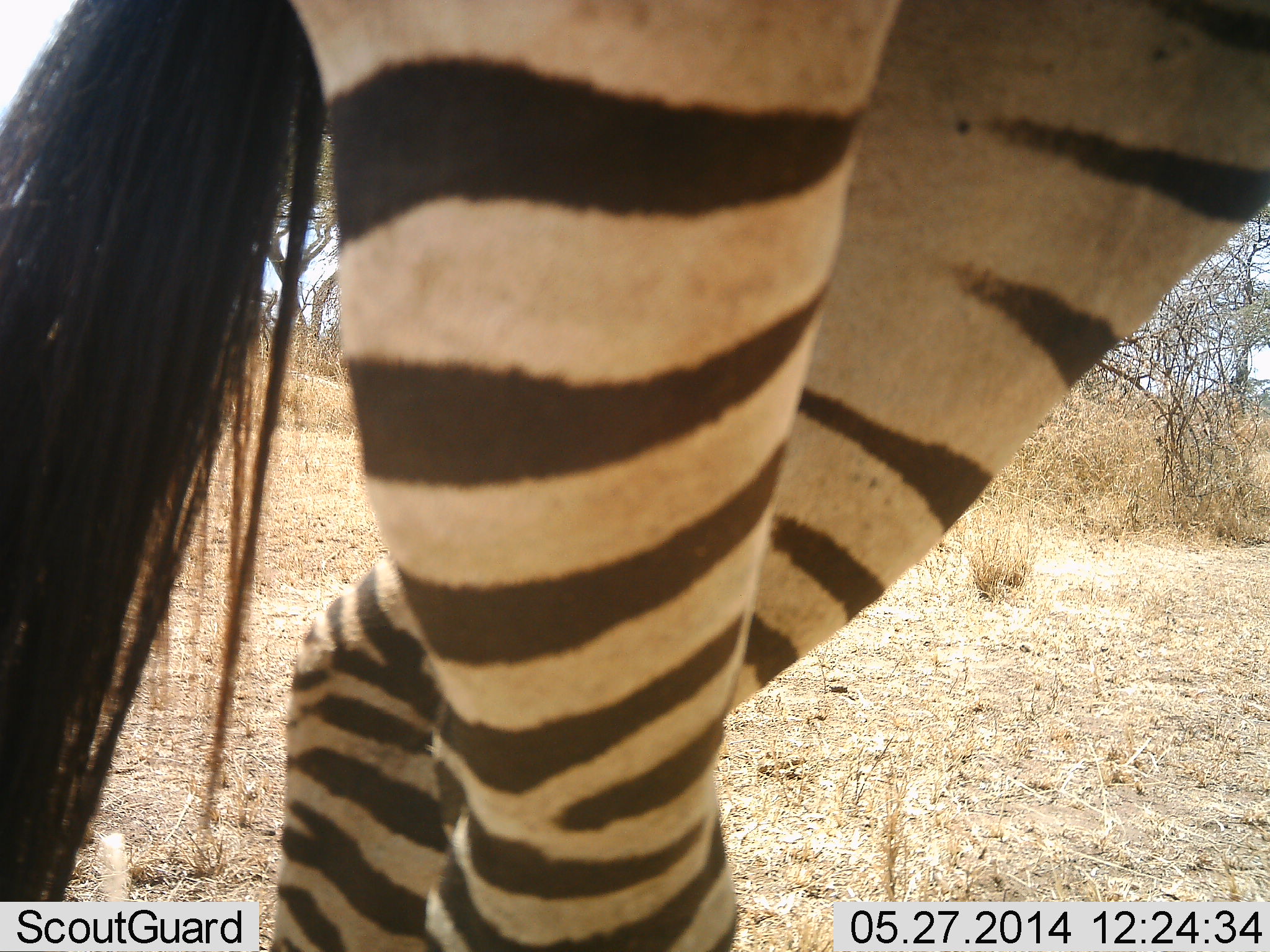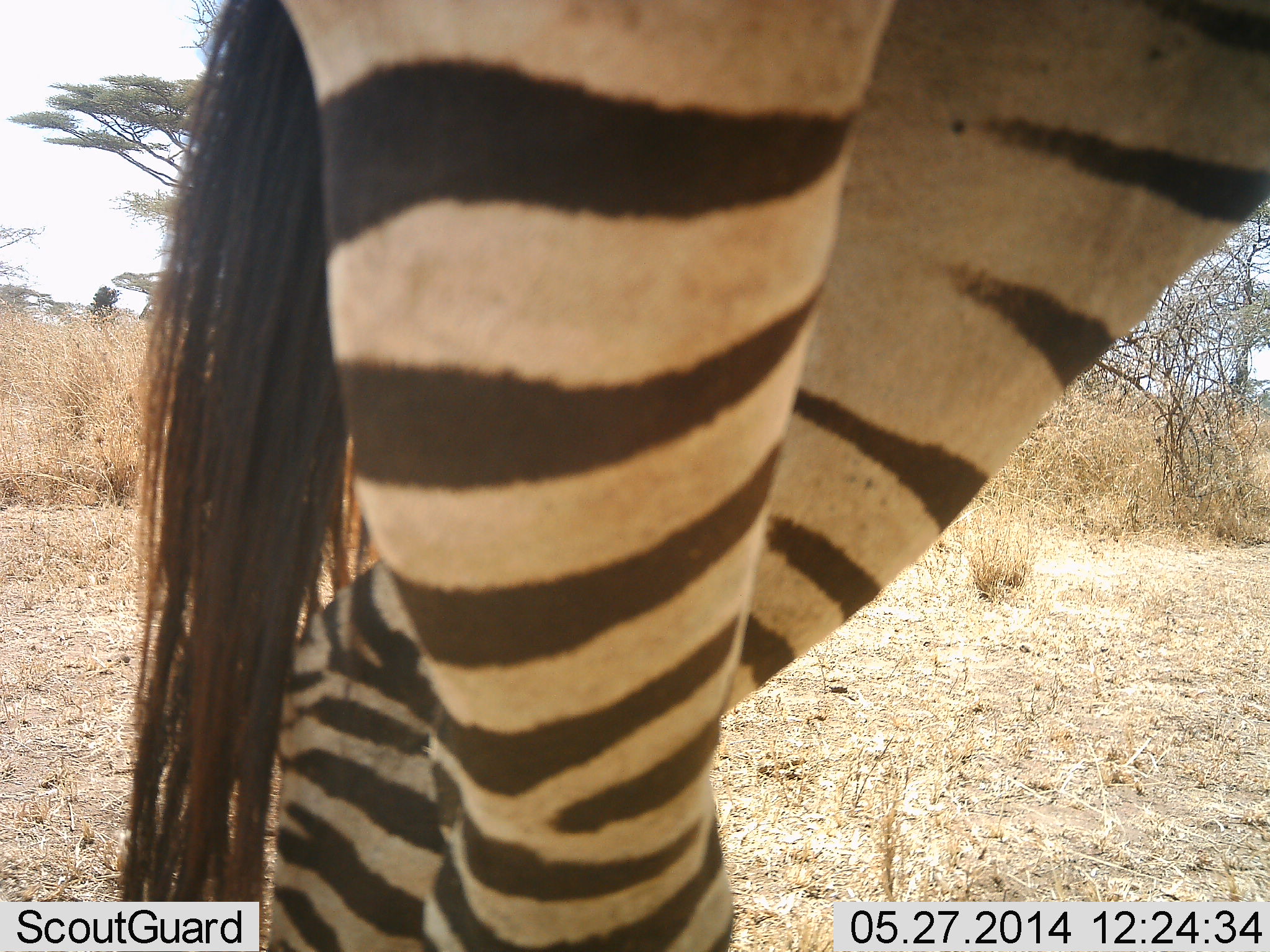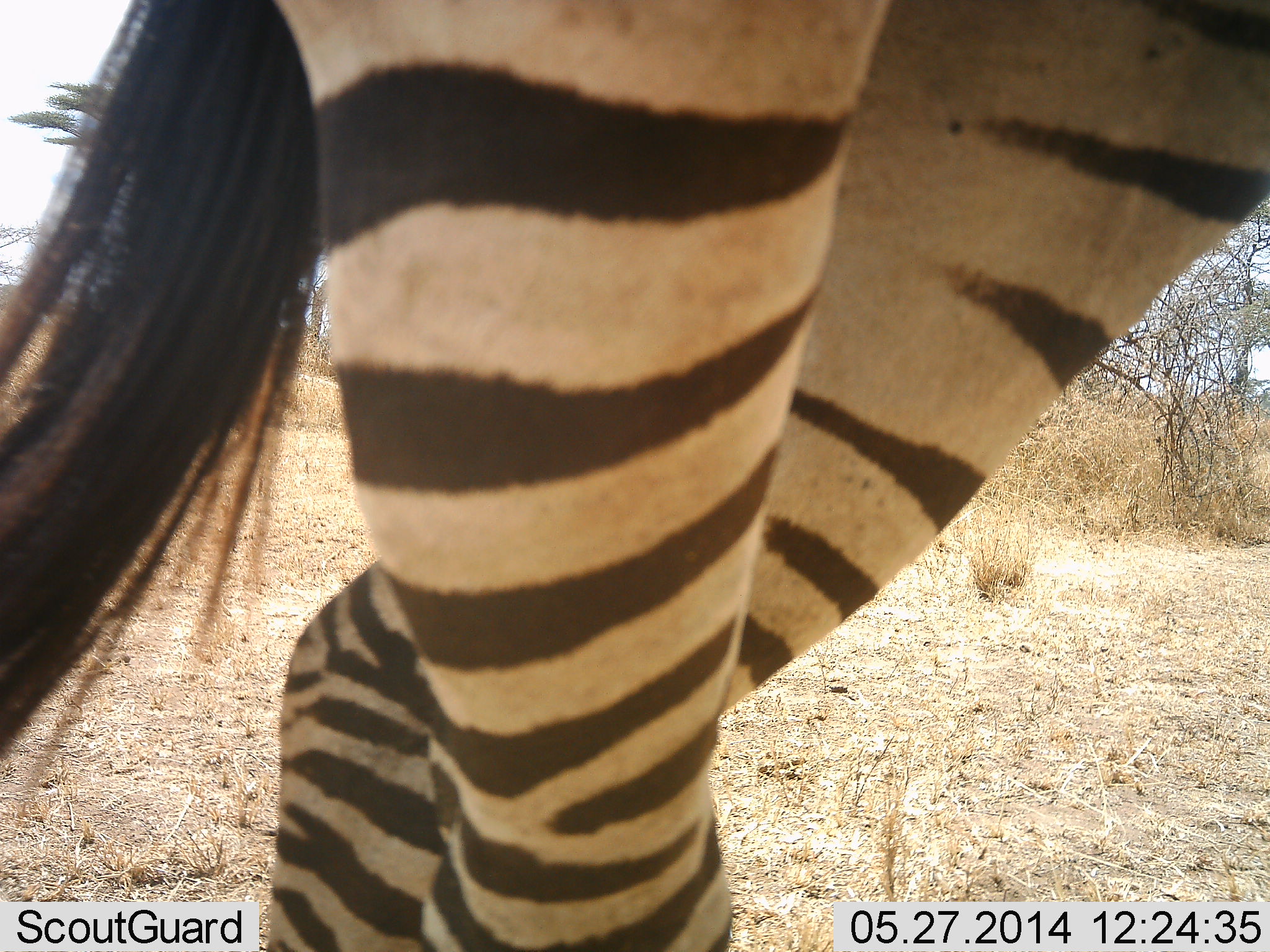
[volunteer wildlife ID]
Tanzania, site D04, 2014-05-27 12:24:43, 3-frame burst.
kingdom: Animalia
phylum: Chordata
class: Mammalia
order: Perissodactyla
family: Equidae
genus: Equus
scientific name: Equus quagga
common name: plains zebra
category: zebra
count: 1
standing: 100%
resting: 0%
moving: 0%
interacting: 0%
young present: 0%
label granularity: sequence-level